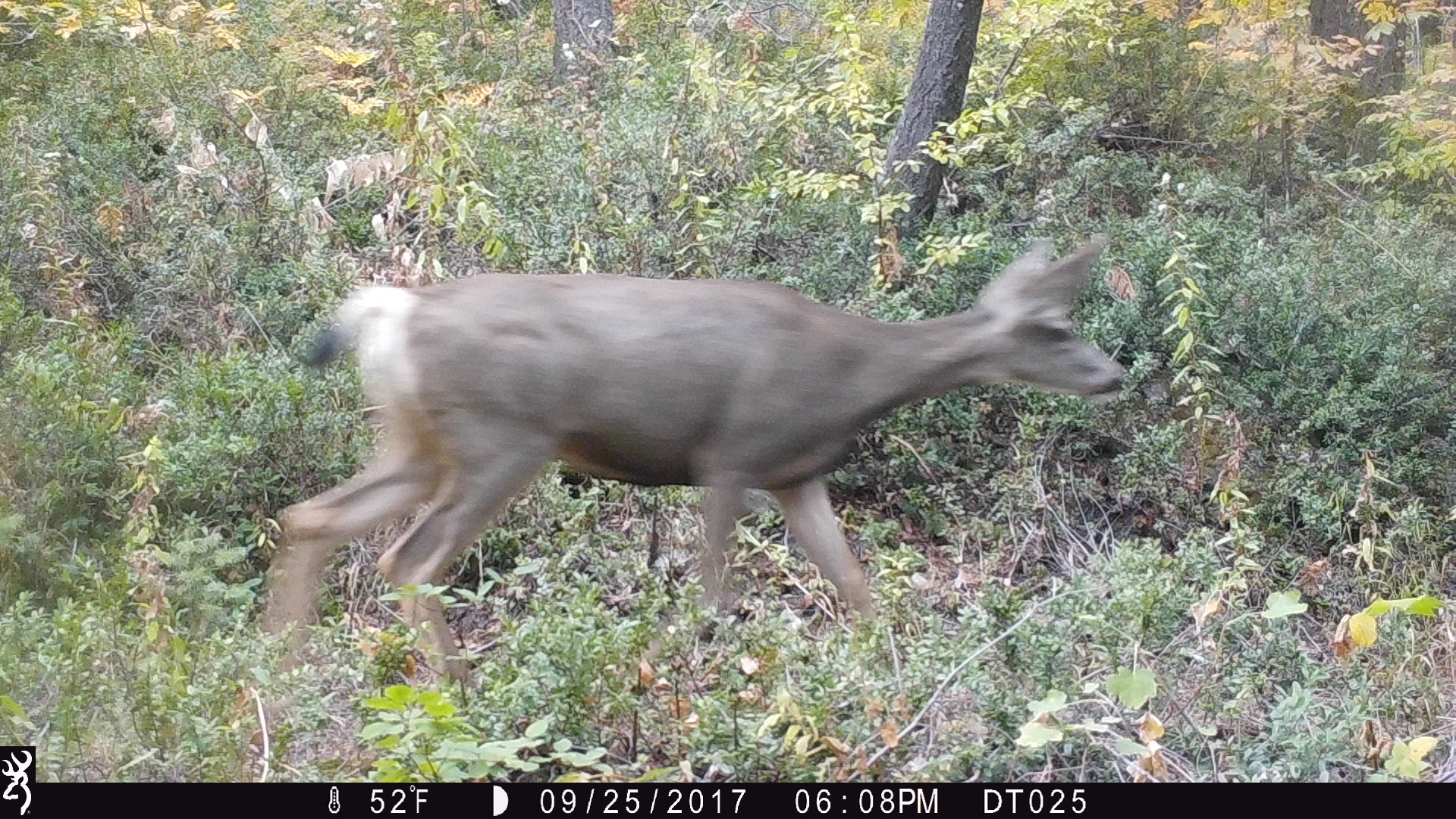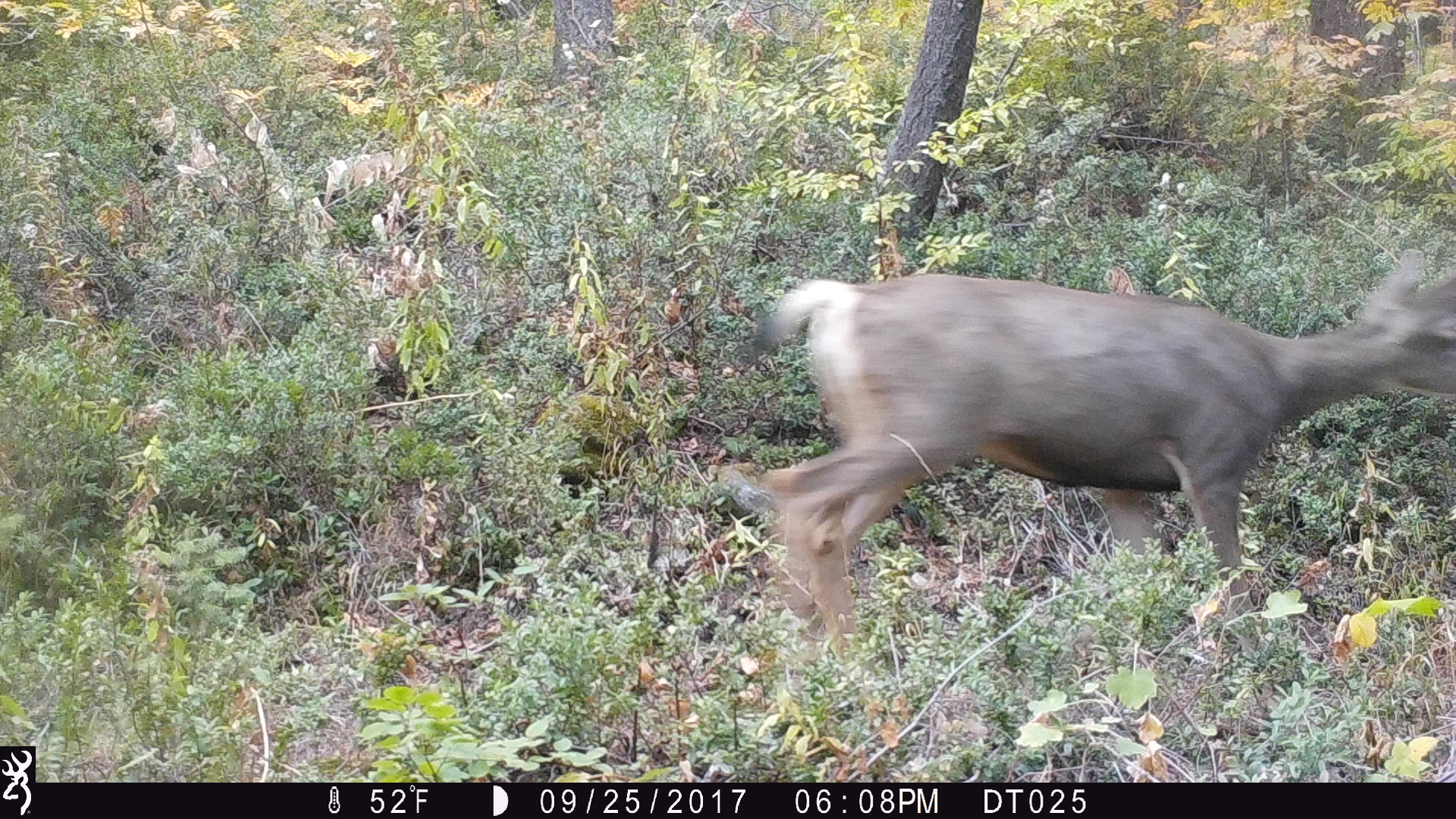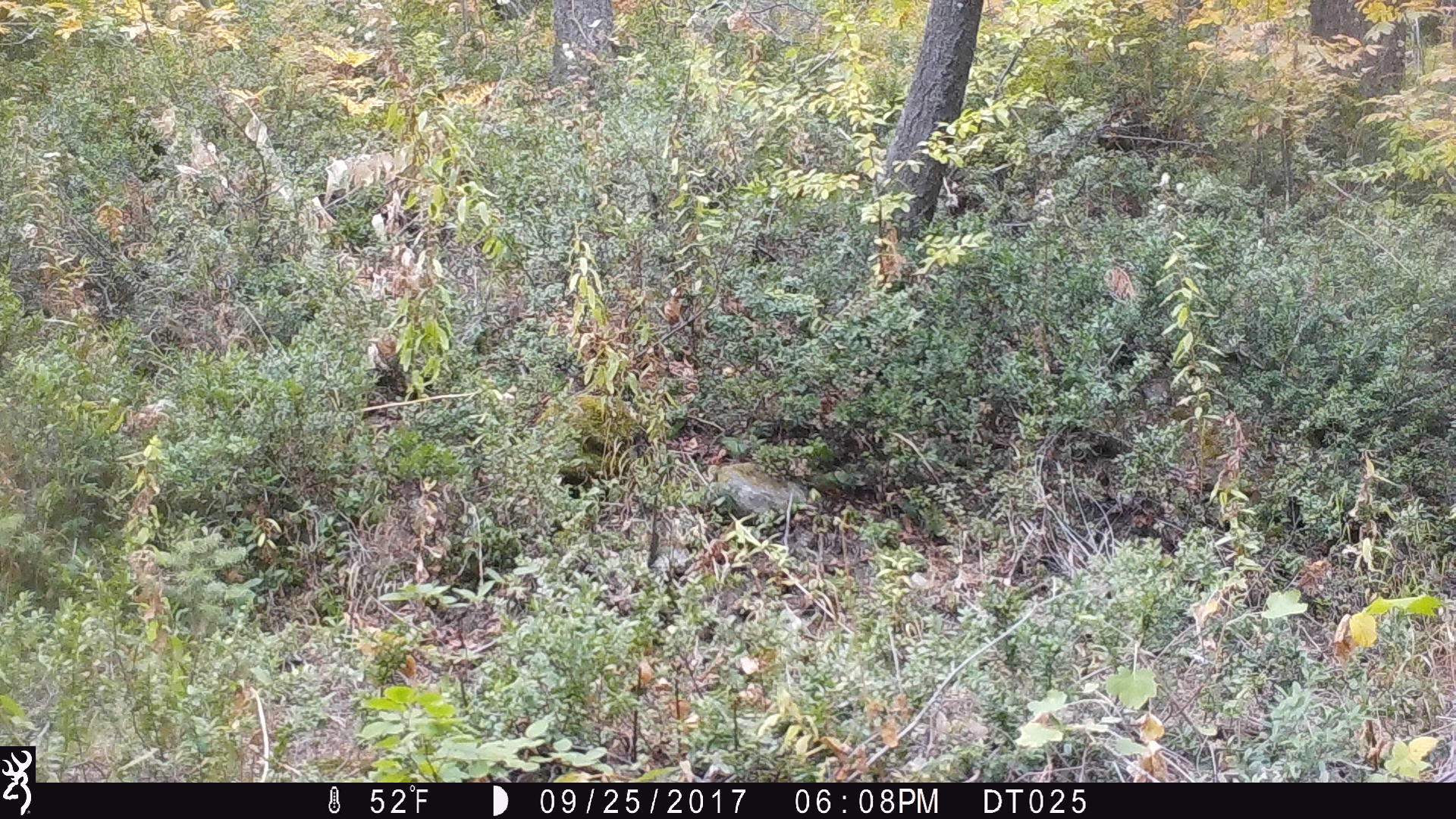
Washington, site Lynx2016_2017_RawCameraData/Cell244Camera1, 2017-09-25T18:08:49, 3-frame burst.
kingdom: Animalia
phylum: Chordata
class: Mammalia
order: Artiodactyla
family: Cervidae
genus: Odocoileus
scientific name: Odocoileus hemionus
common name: mule deer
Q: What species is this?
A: Odocoileus hemionus (mule deer).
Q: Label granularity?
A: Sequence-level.